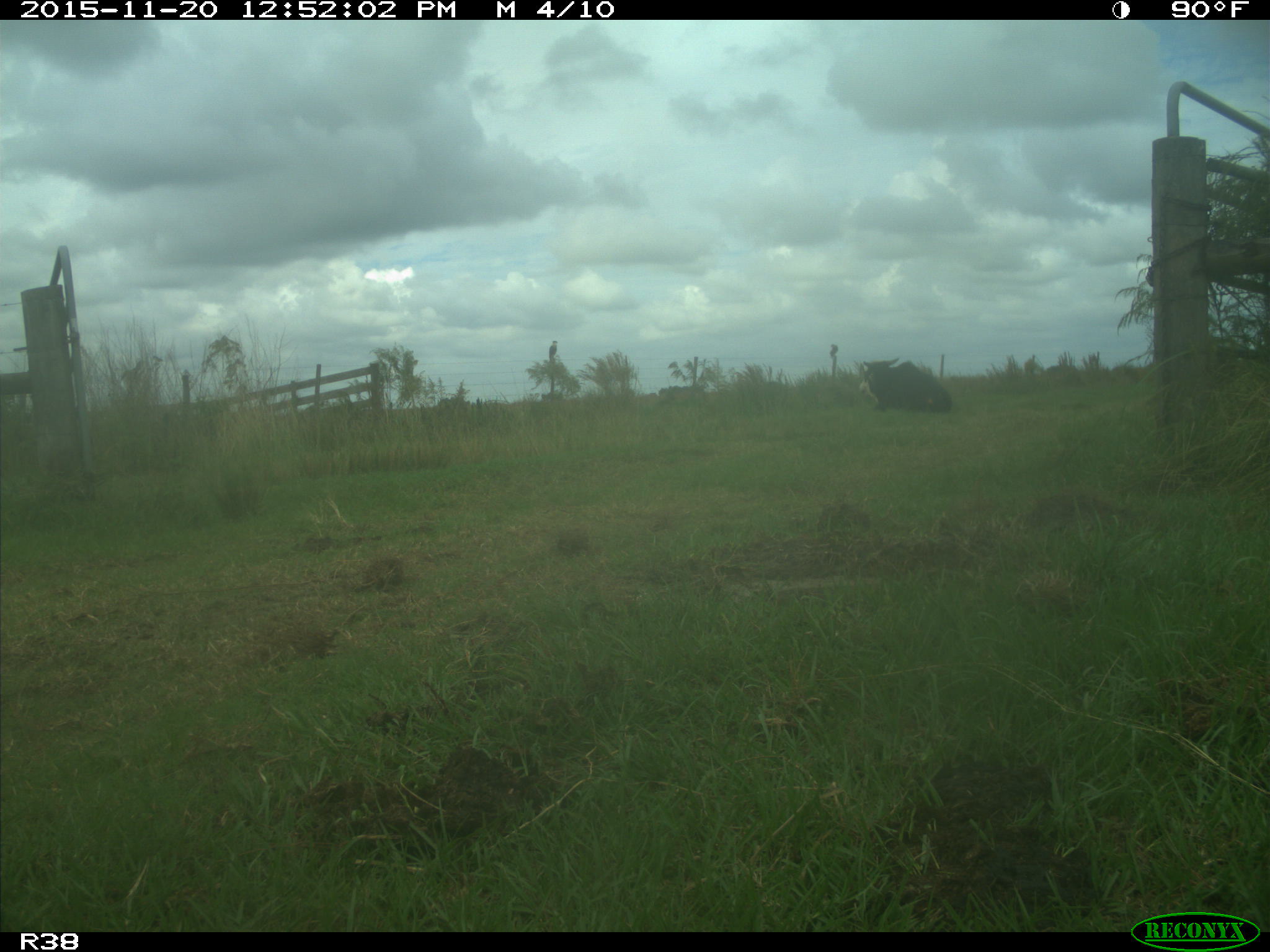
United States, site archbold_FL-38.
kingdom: Animalia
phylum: Chordata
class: Mammalia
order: Artiodactyla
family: Bovidae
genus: Bos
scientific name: Bos taurus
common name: domestic cow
Bos taurus (domestic cow).